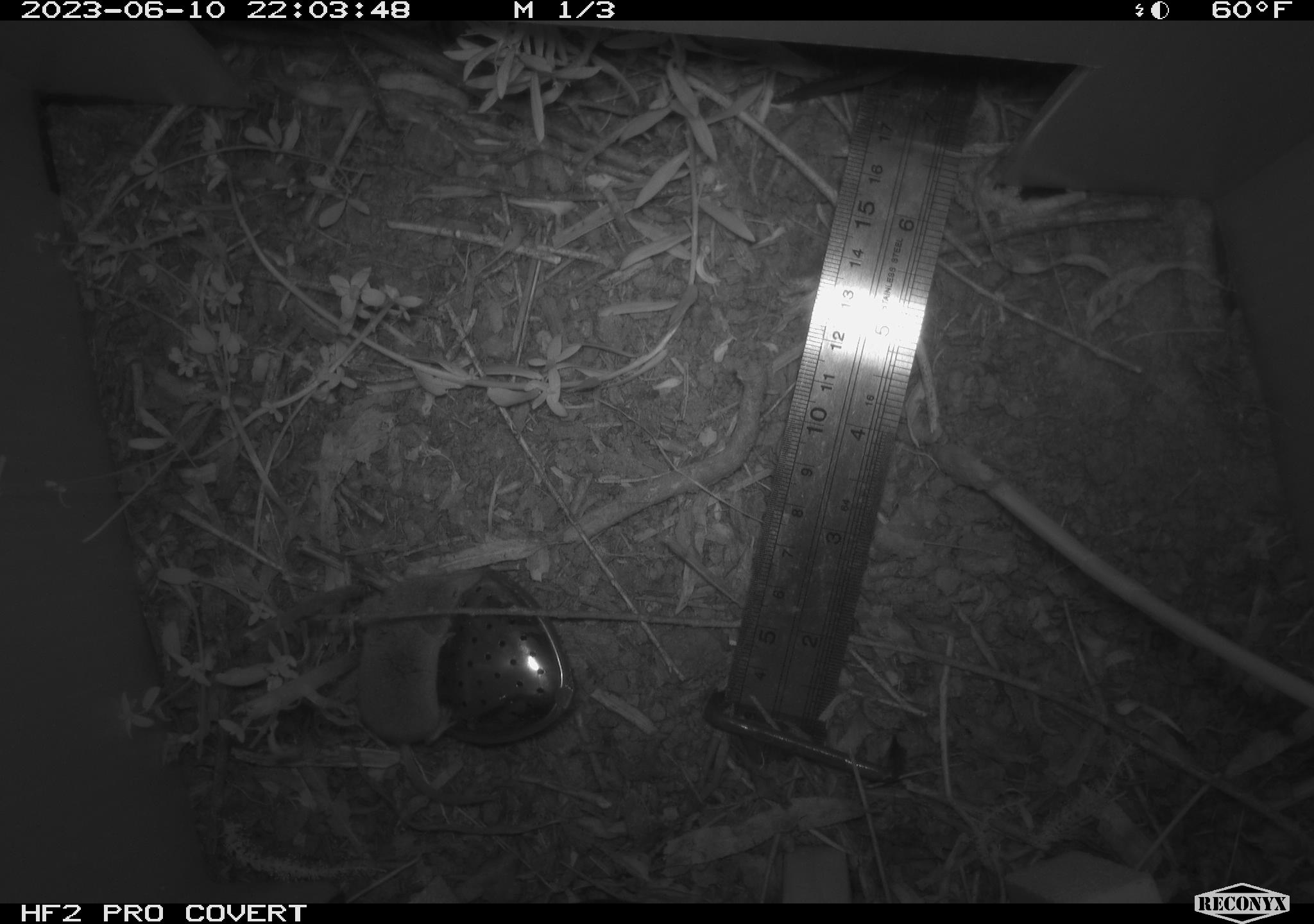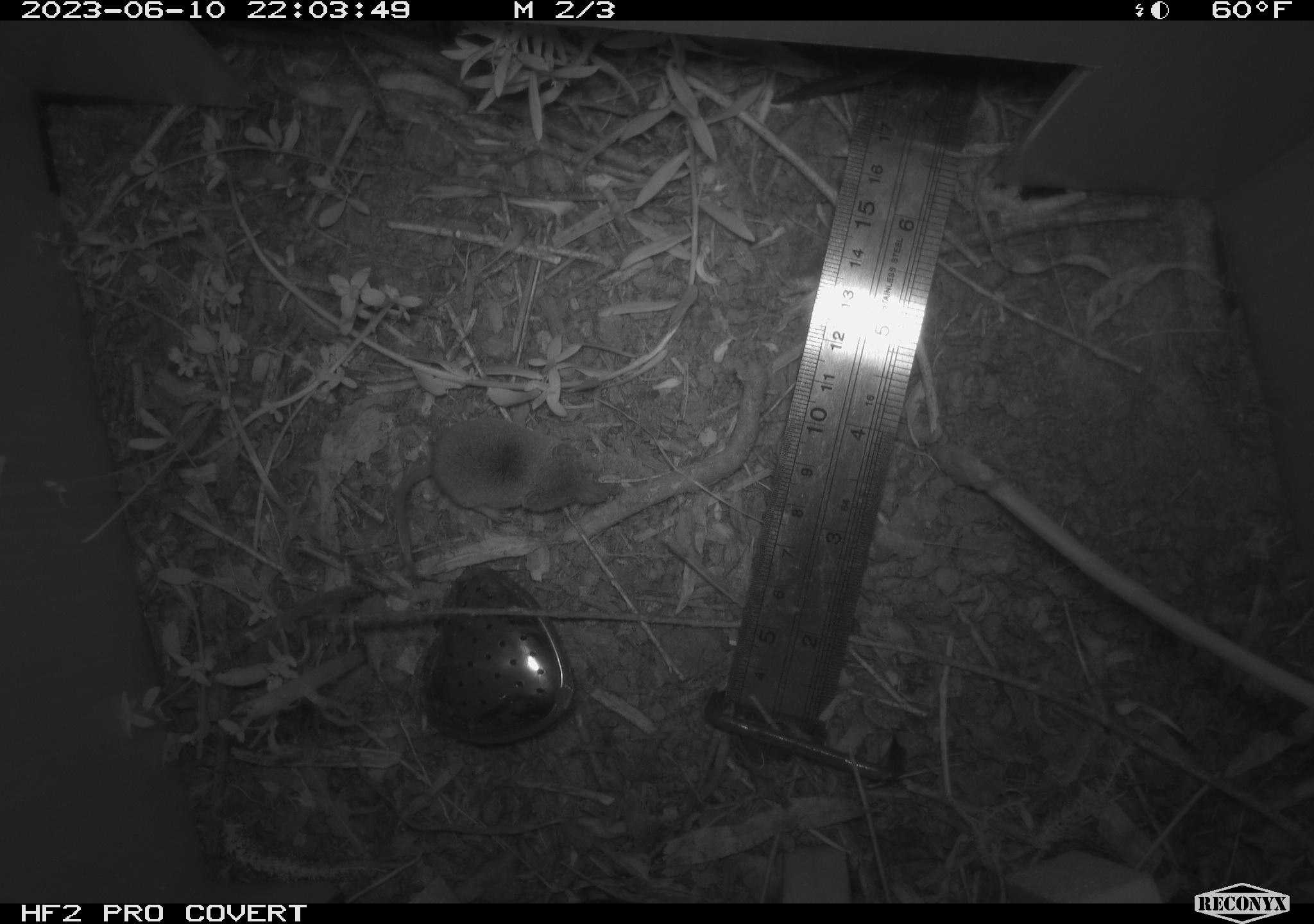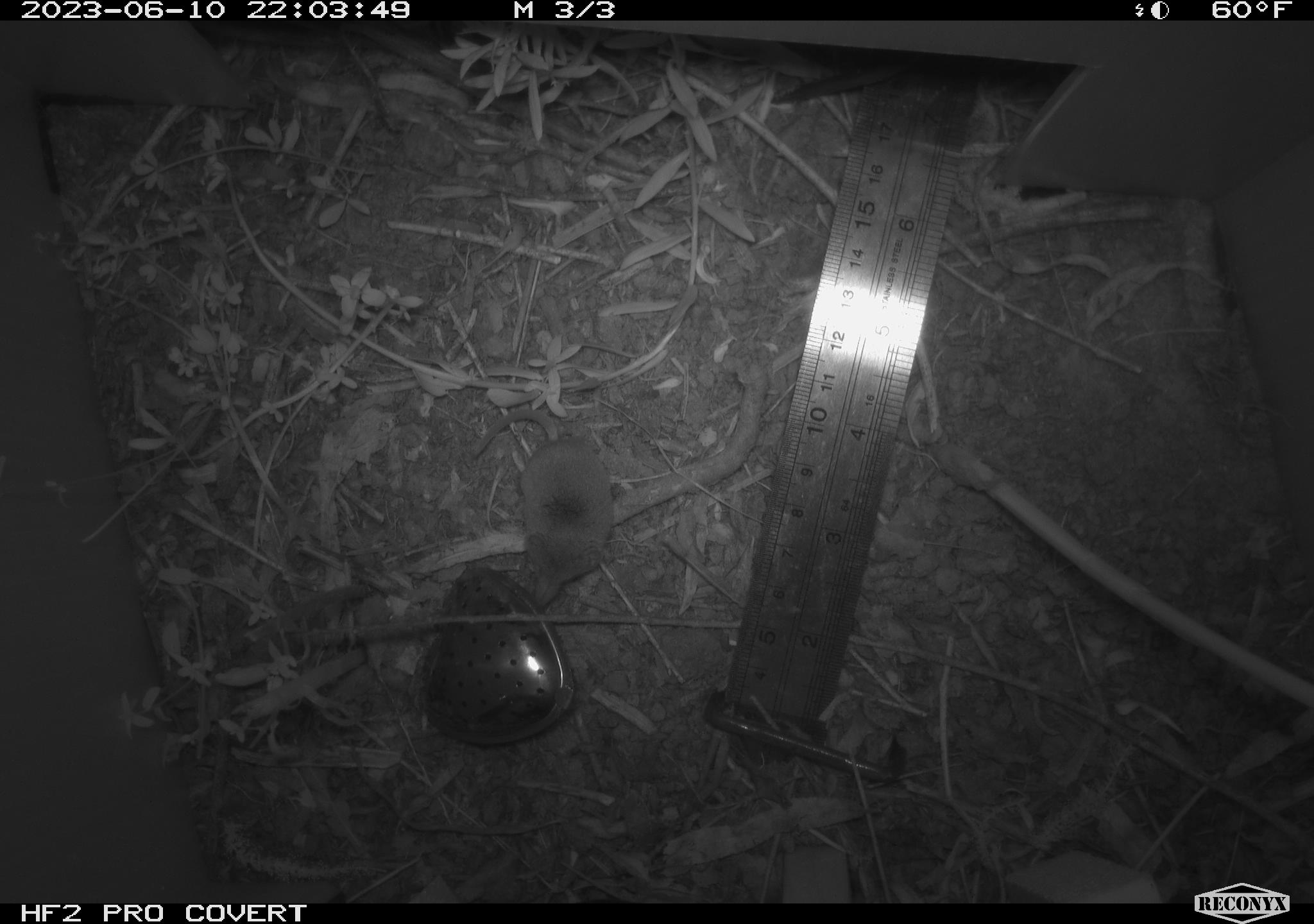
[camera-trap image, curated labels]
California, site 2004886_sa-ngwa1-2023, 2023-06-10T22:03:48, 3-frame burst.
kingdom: Animalia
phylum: Chordata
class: Mammalia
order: Eulipotyphla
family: Soricidae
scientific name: Soricidae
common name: shrews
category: soricidae family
Soricidae family (shrews) (Soricidae).